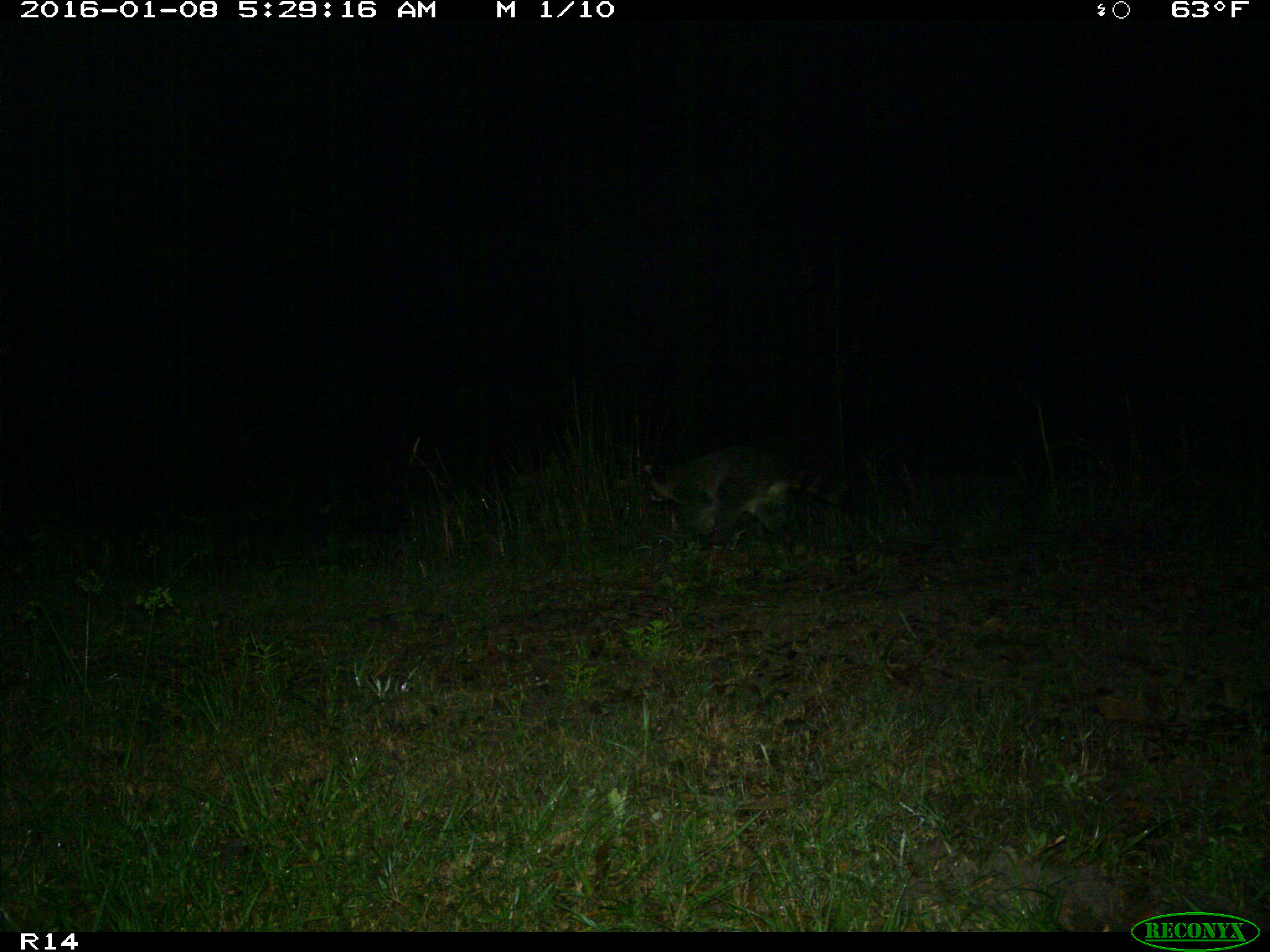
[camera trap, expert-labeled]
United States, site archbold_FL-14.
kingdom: Animalia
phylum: Chordata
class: Mammalia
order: Carnivora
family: Procyonidae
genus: Procyon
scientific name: Procyon lotor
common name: common raccoon